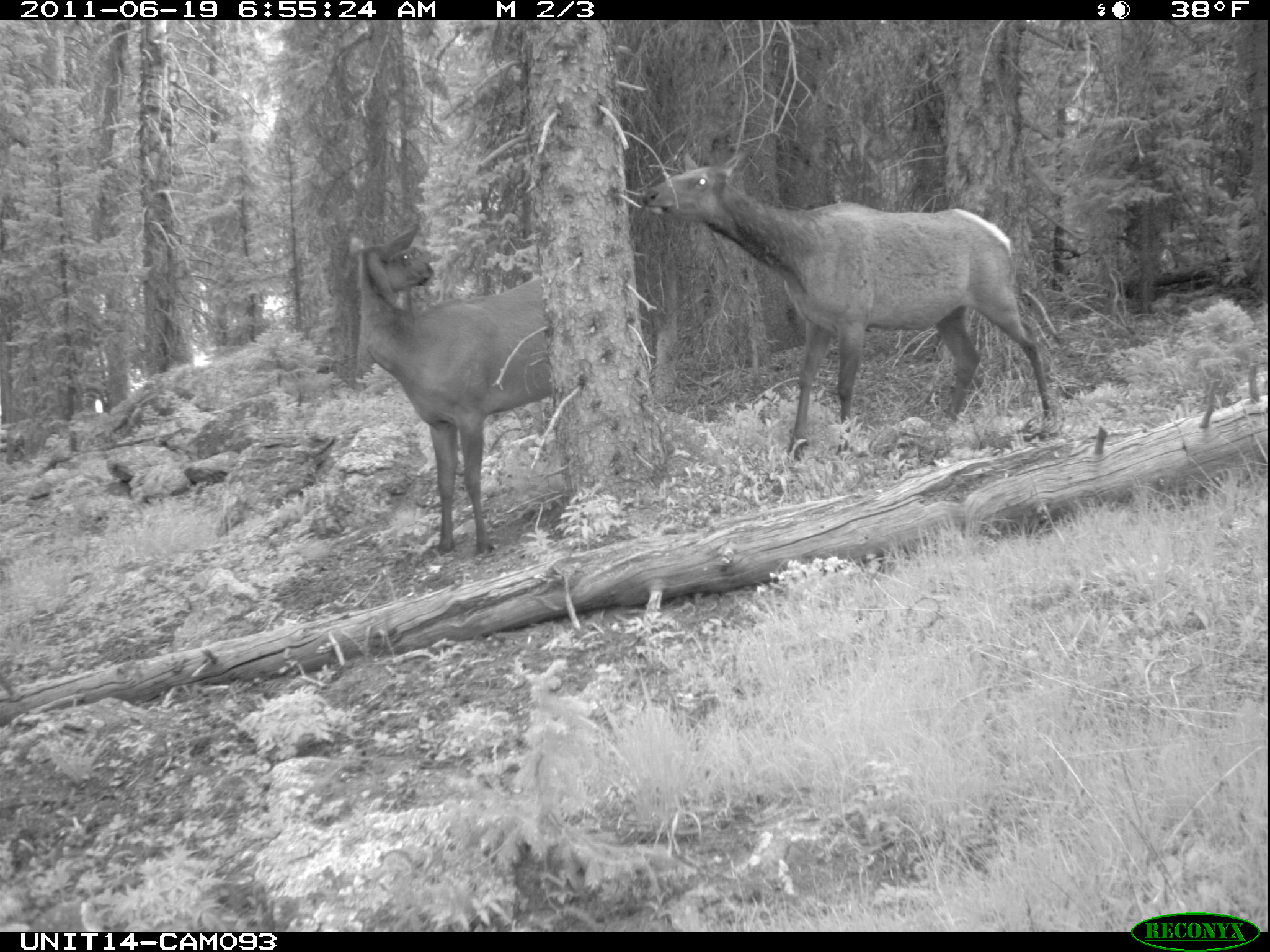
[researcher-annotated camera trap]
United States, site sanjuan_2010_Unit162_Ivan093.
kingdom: Animalia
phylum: Chordata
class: Mammalia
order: Artiodactyla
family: Cervidae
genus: Cervus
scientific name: Cervus elaphus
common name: red deer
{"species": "Cervus elaphus (red deer)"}